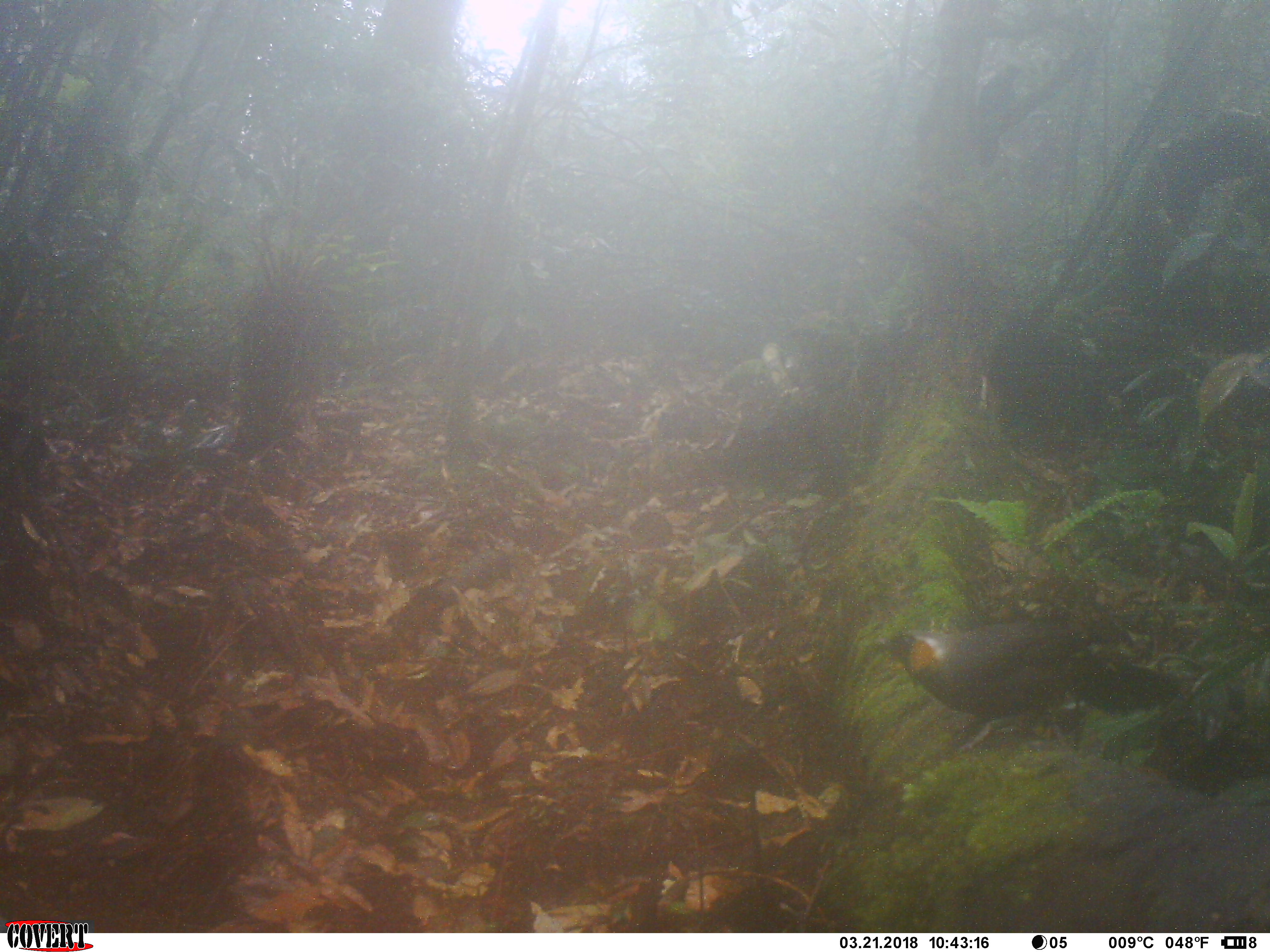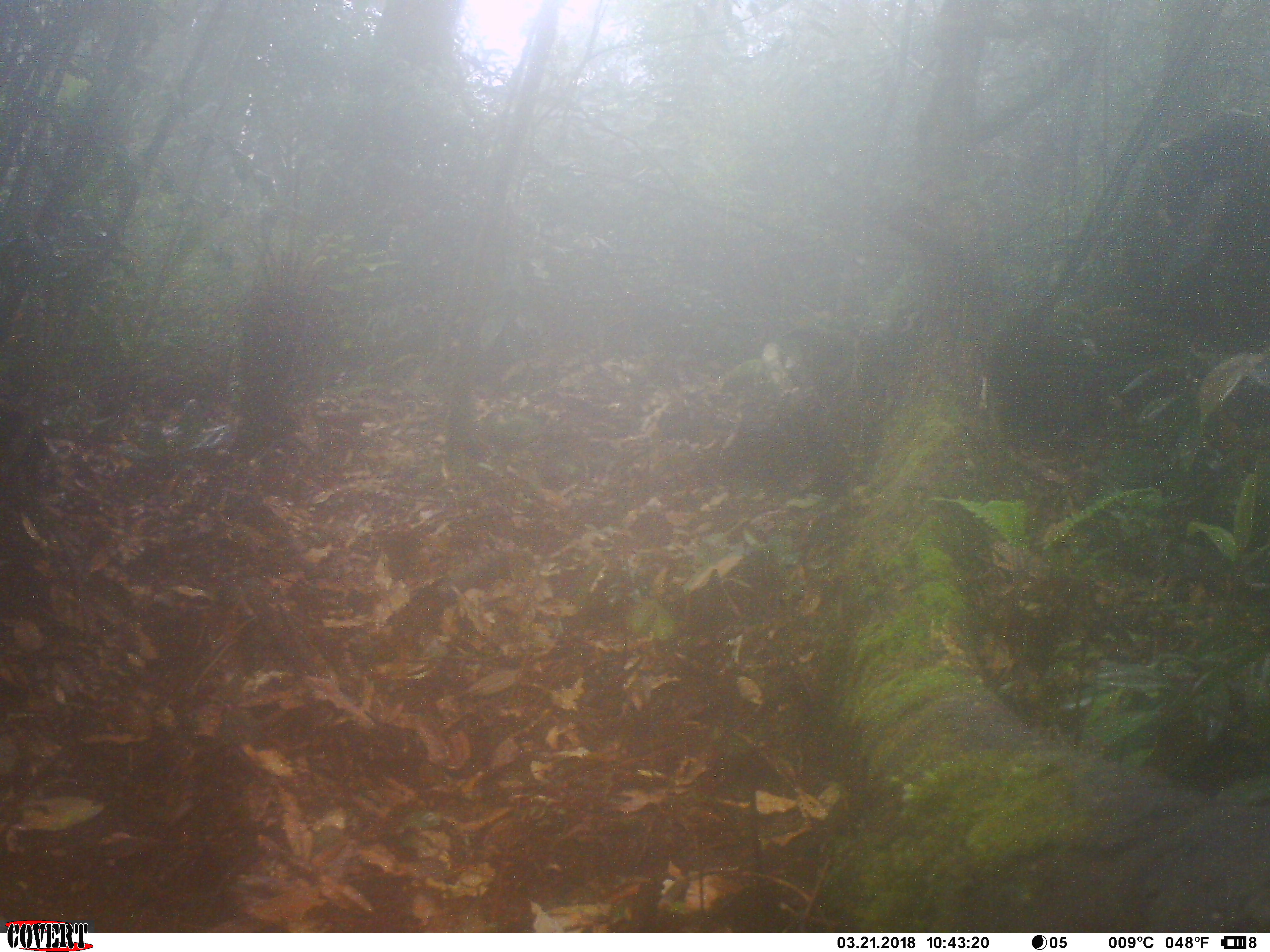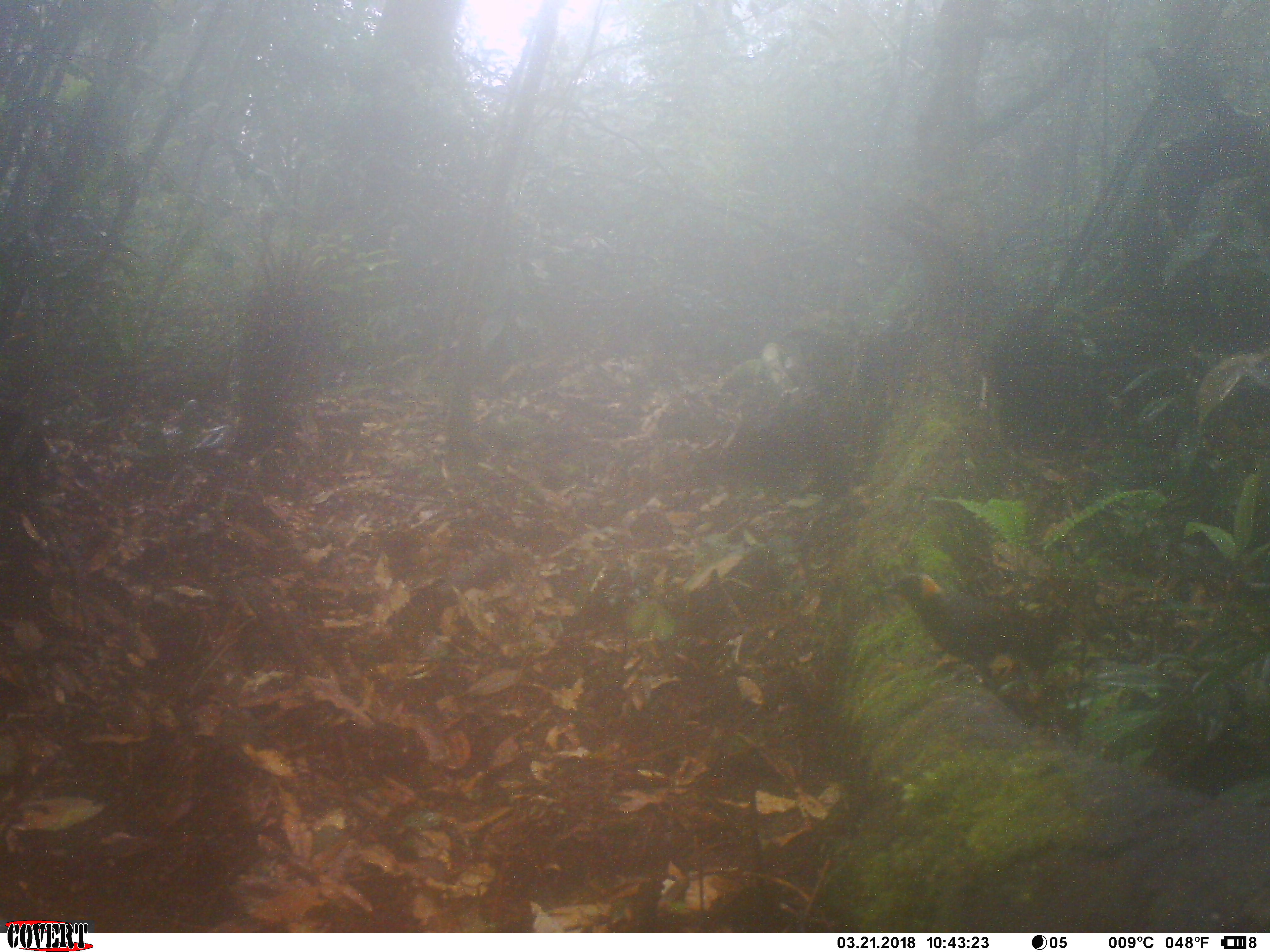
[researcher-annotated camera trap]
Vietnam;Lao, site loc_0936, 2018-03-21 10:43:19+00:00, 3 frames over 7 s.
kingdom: Animalia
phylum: Chordata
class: Aves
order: Passeriformes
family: Leiothrichidae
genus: Garrulax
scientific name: Garrulax castanotis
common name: rufous-cheeked laughingthrush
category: rufous cheeked laughingthrush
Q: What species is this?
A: Rufous cheeked laughingthrush (rufous-cheeked laughingthrush) (Garrulax castanotis).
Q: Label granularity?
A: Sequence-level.